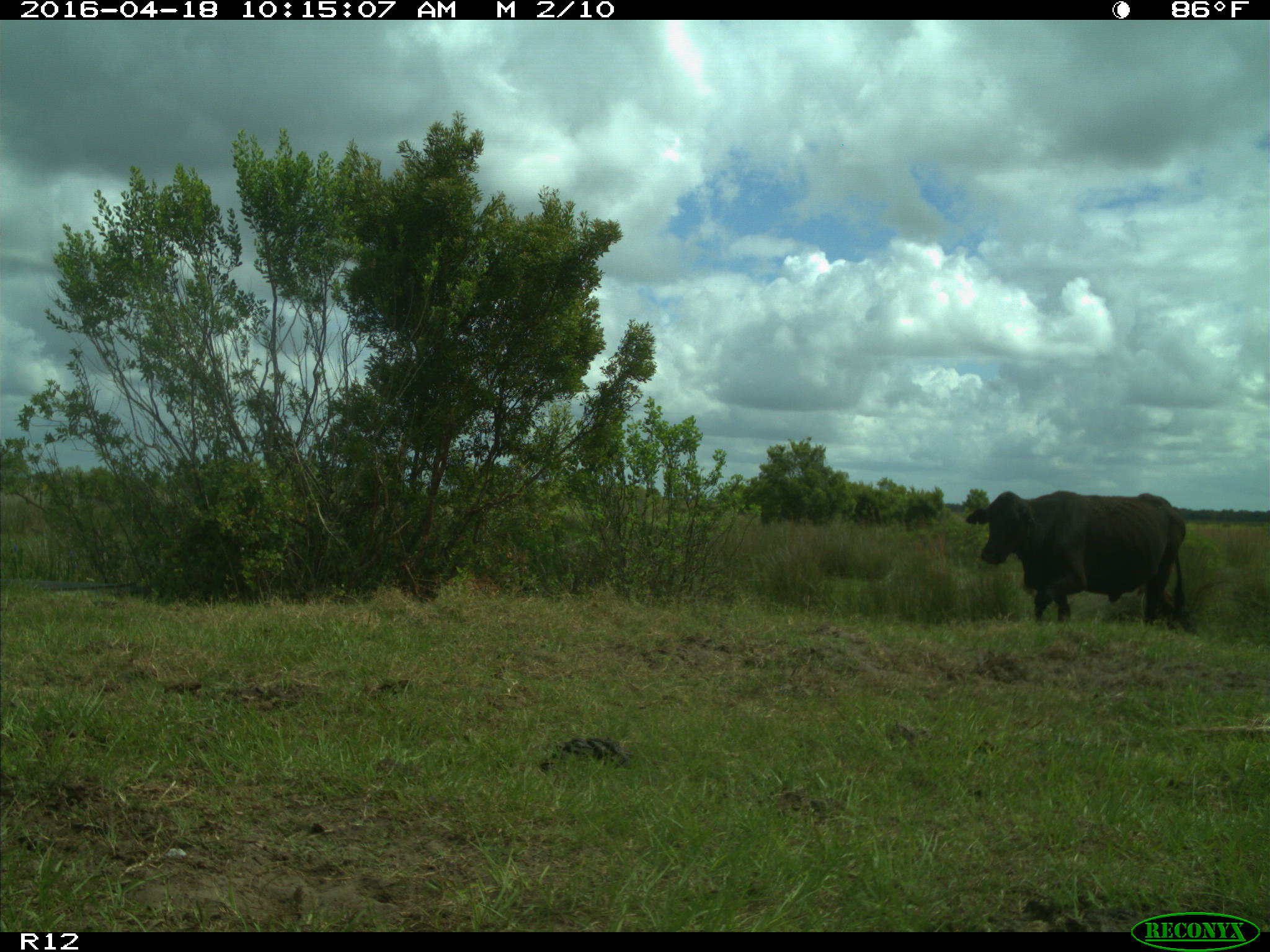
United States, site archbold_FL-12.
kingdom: Animalia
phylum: Chordata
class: Mammalia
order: Artiodactyla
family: Bovidae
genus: Bos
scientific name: Bos taurus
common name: domestic cow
Bos taurus (domestic cow).